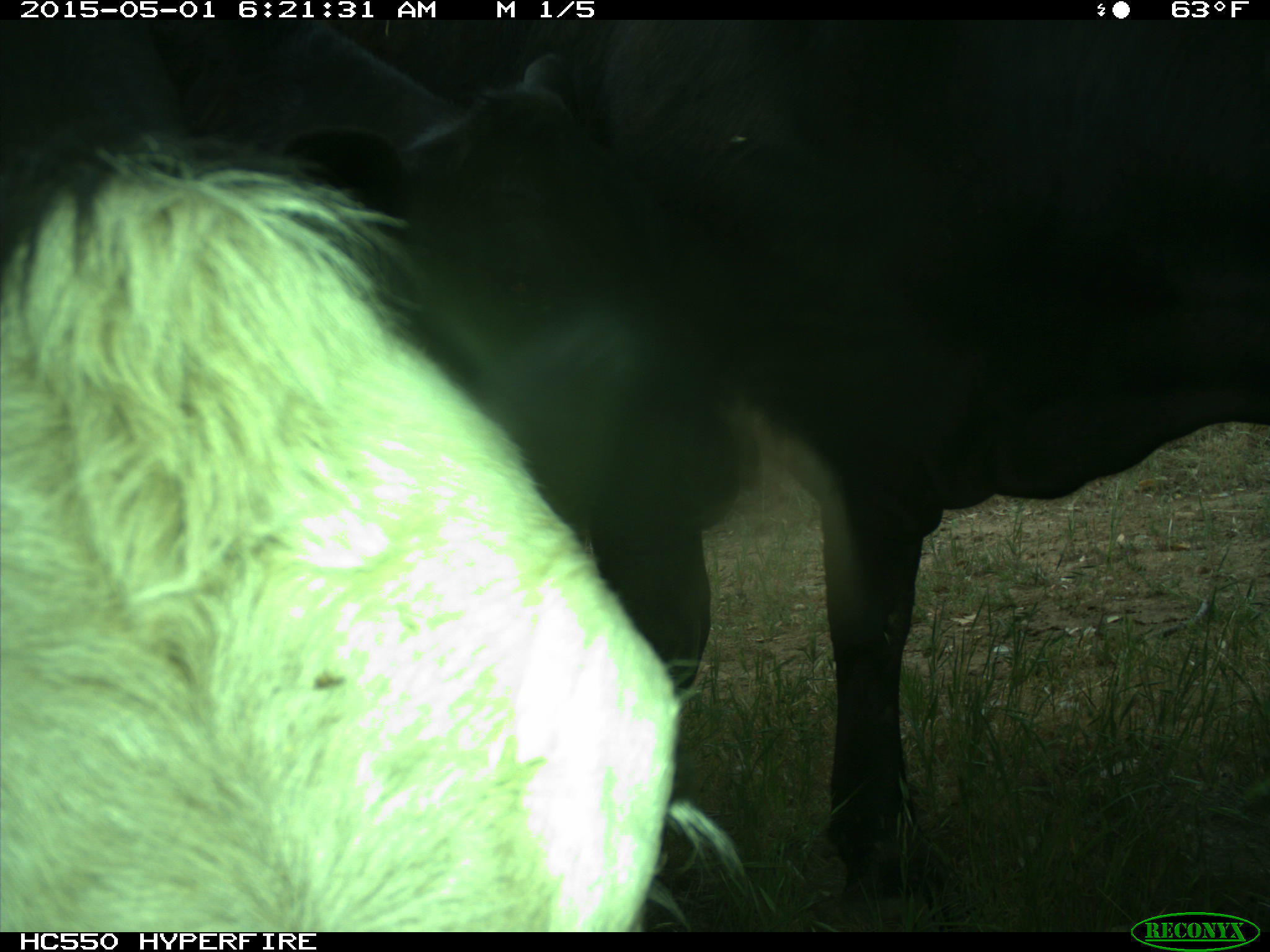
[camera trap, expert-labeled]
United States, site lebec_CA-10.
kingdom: Animalia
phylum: Chordata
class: Mammalia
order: Artiodactyla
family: Bovidae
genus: Bos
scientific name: Bos taurus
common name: domestic cow